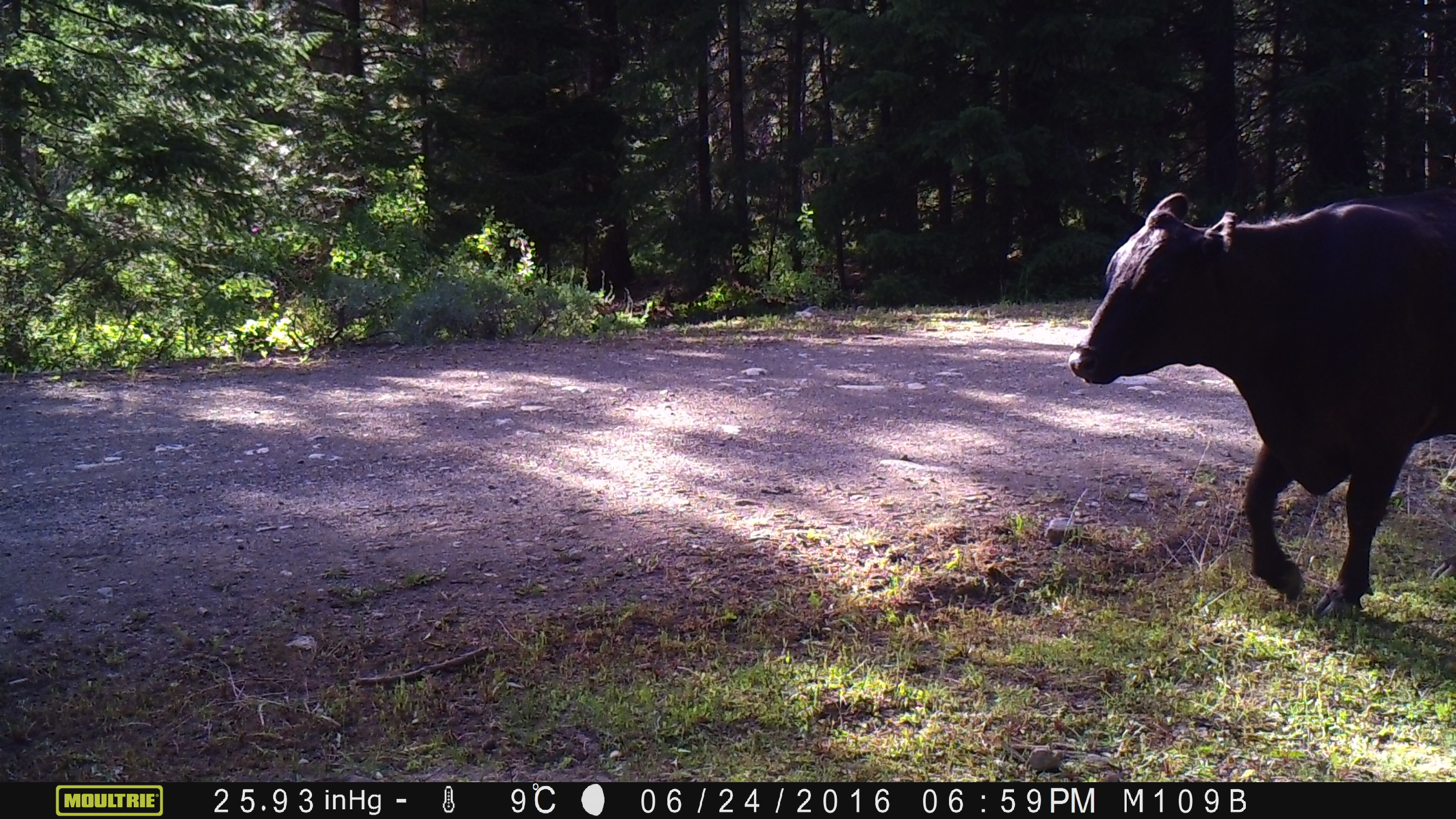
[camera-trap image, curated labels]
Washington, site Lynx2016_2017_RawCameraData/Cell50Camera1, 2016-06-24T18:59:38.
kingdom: Animalia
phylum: Chordata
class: Mammalia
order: Artiodactyla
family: Bovidae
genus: Bos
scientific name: Bos taurus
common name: domestic cattle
Domestic cattle (Bos taurus). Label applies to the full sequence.